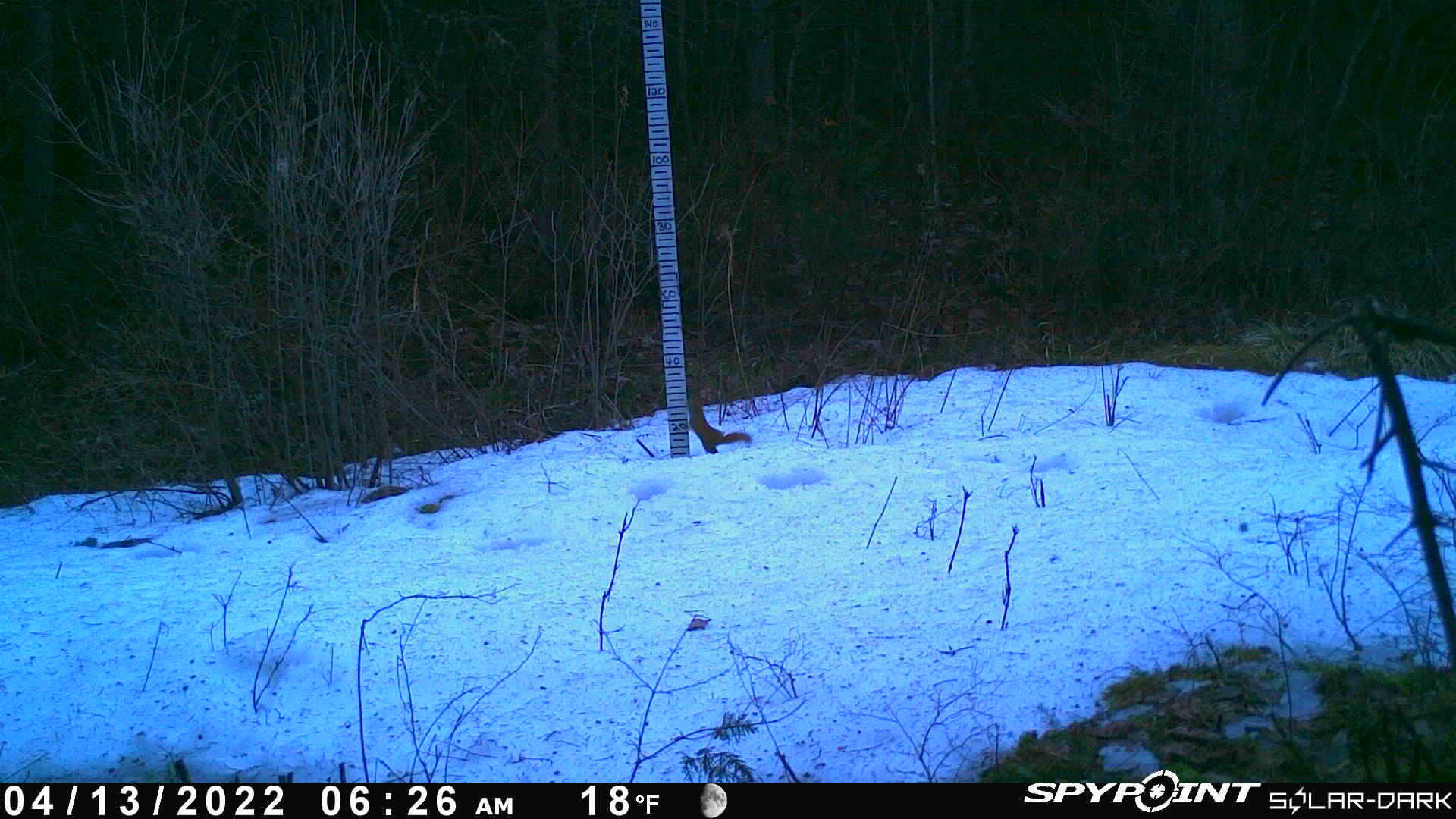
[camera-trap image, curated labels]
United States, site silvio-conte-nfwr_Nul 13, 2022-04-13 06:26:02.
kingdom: Animalia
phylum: Chordata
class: Mammalia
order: Rodentia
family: Sciuridae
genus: Tamiasciurus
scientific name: Tamiasciurus hudsonicus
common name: red squirrel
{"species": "red squirrel (Tamiasciurus hudsonicus)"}